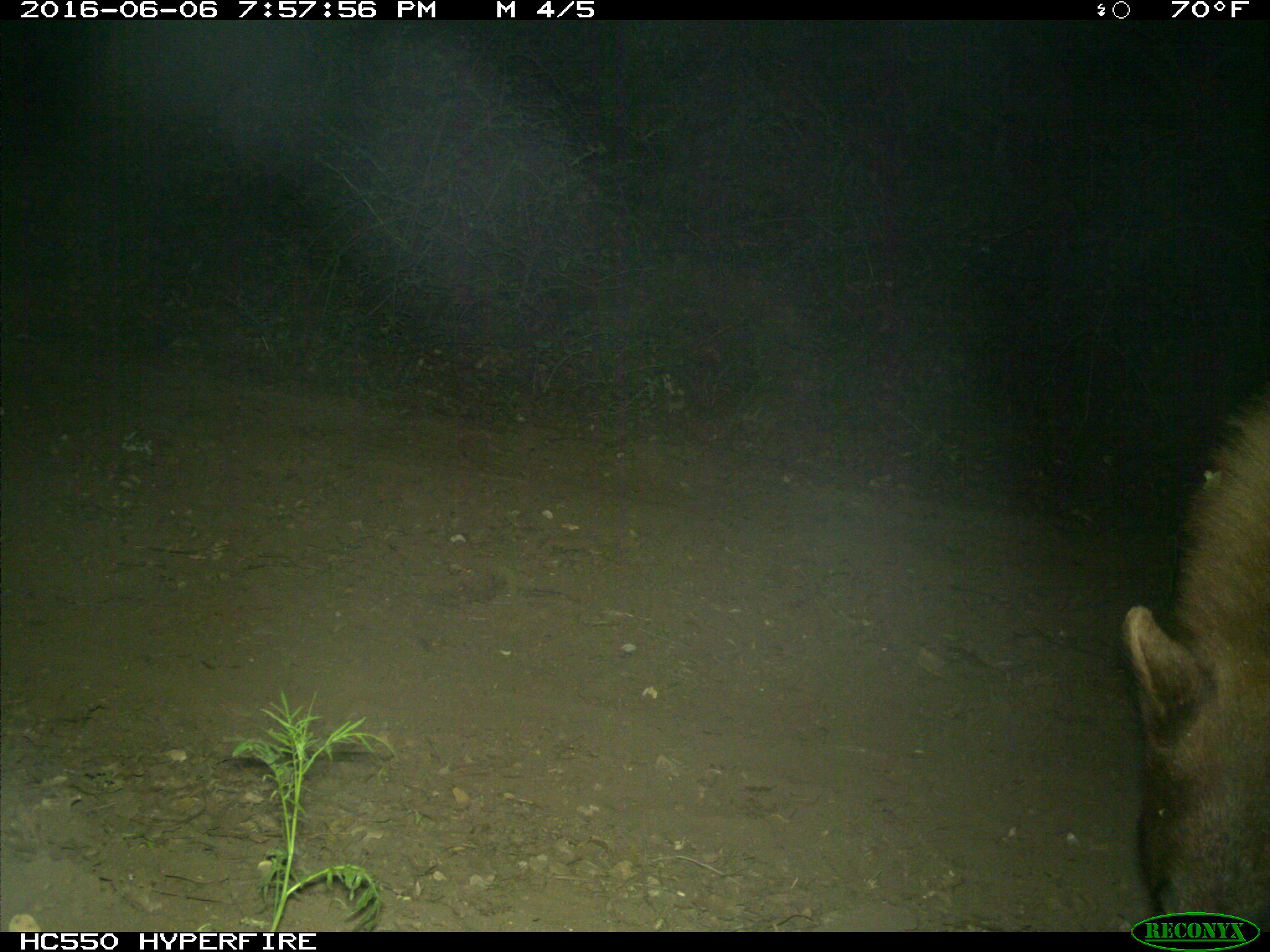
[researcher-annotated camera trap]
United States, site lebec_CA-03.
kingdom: Animalia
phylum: Chordata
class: Mammalia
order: Carnivora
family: Ursidae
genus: Ursus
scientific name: Ursus americanus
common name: american black bear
Ursus americanus (american black bear).